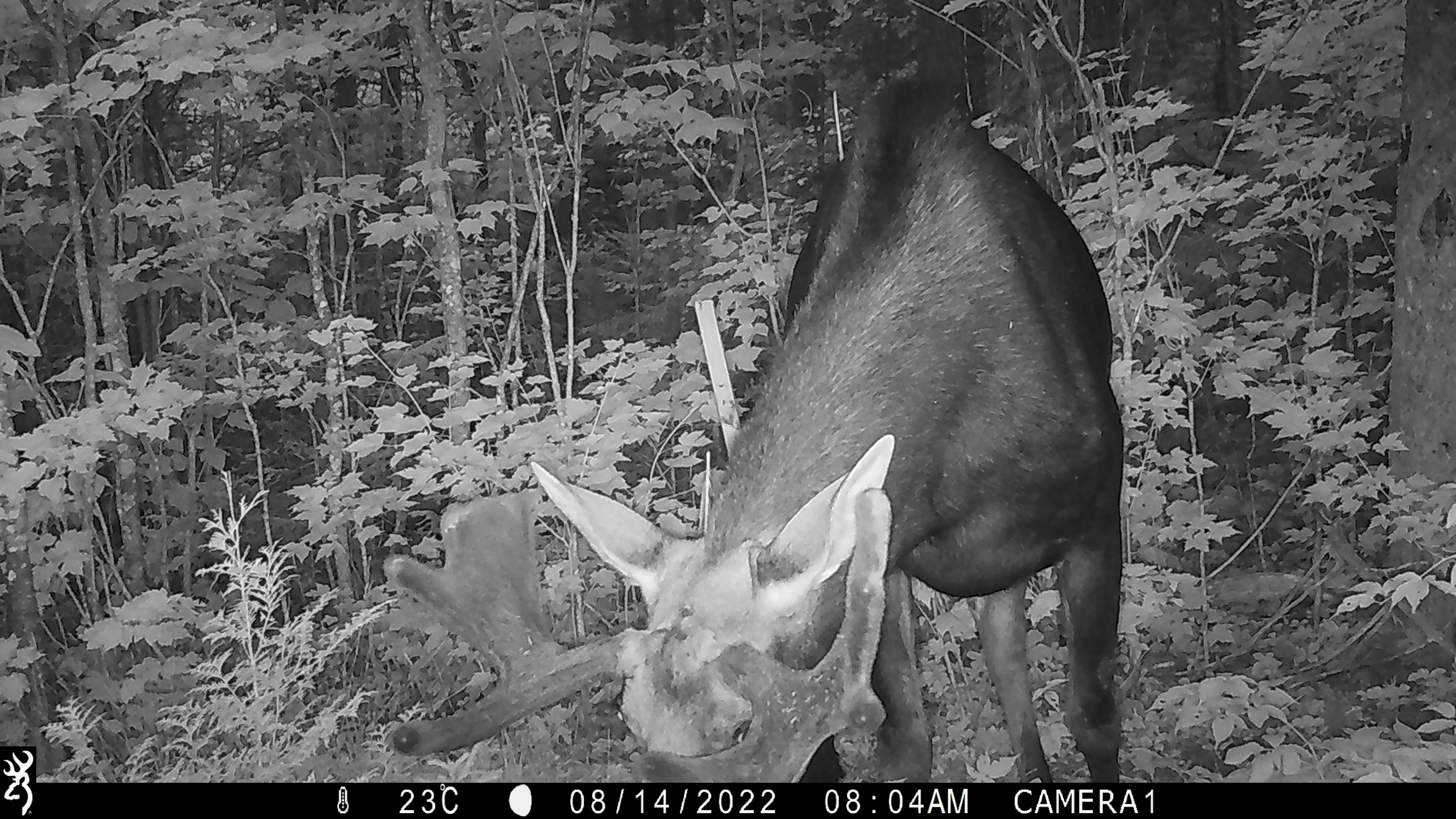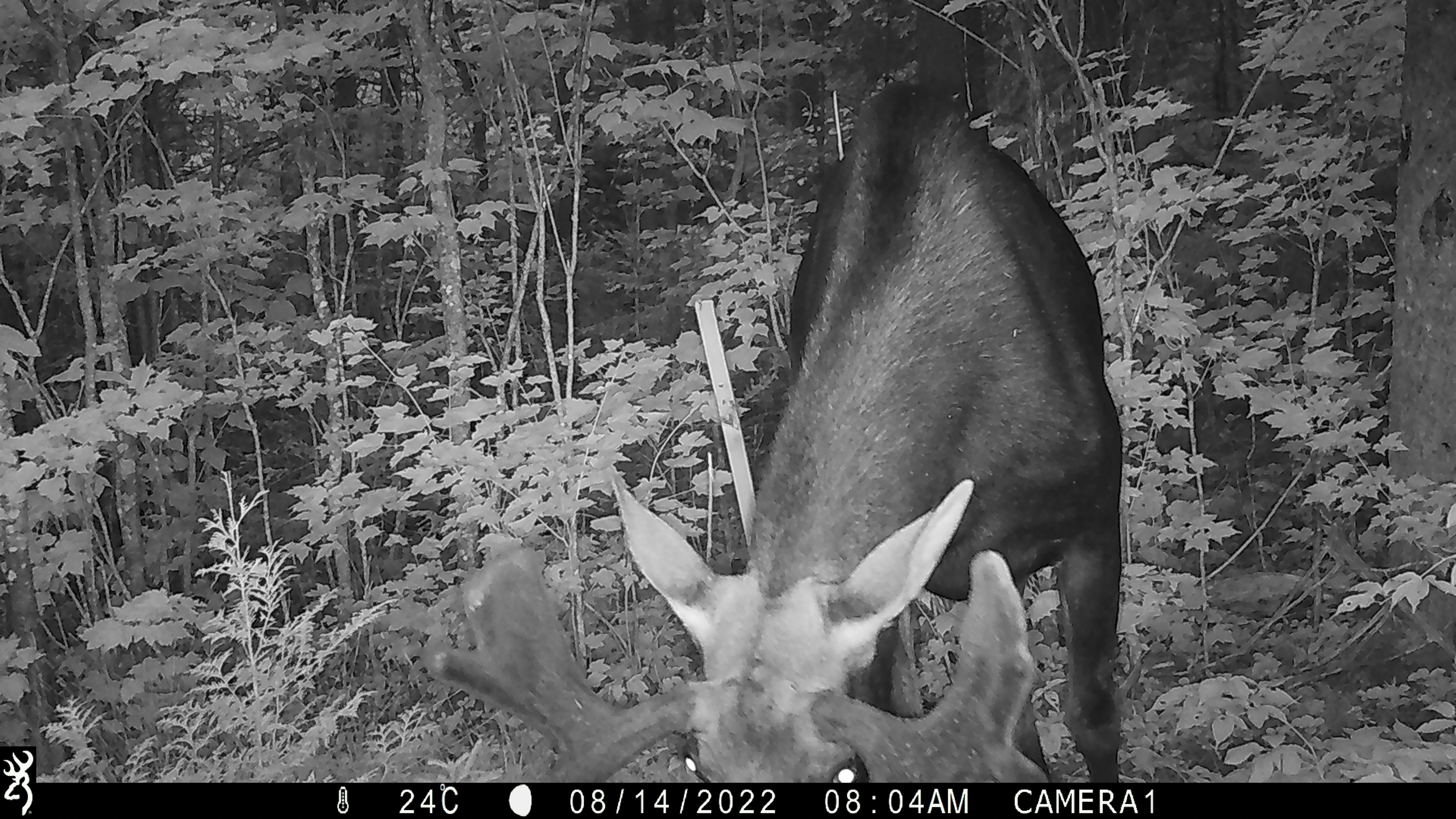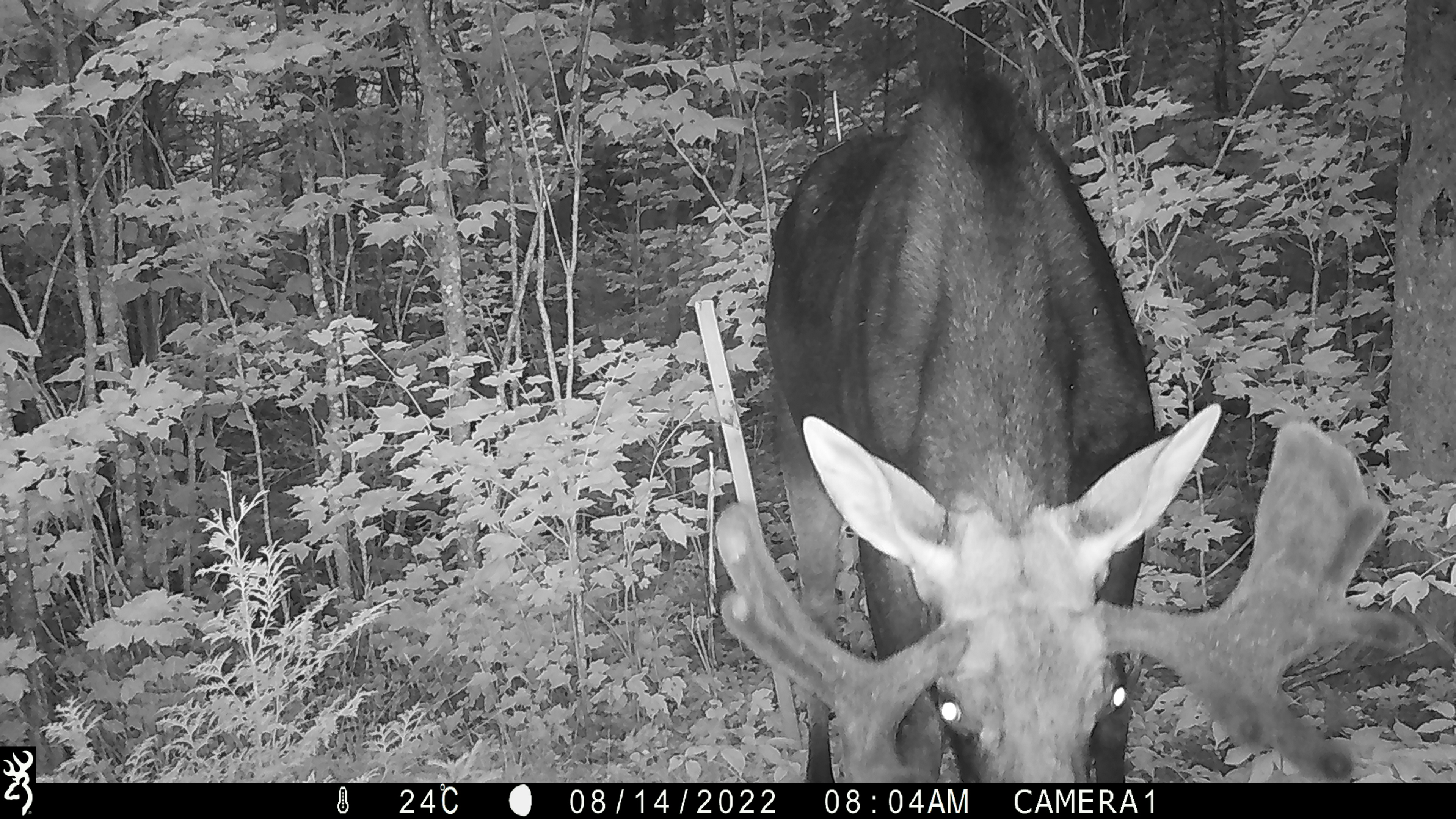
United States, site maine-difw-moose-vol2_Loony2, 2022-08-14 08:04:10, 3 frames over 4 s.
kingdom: Animalia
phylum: Chordata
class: Mammalia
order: Artiodactyla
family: Cervidae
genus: Alces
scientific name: Alces alces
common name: moose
Moose (Alces alces).